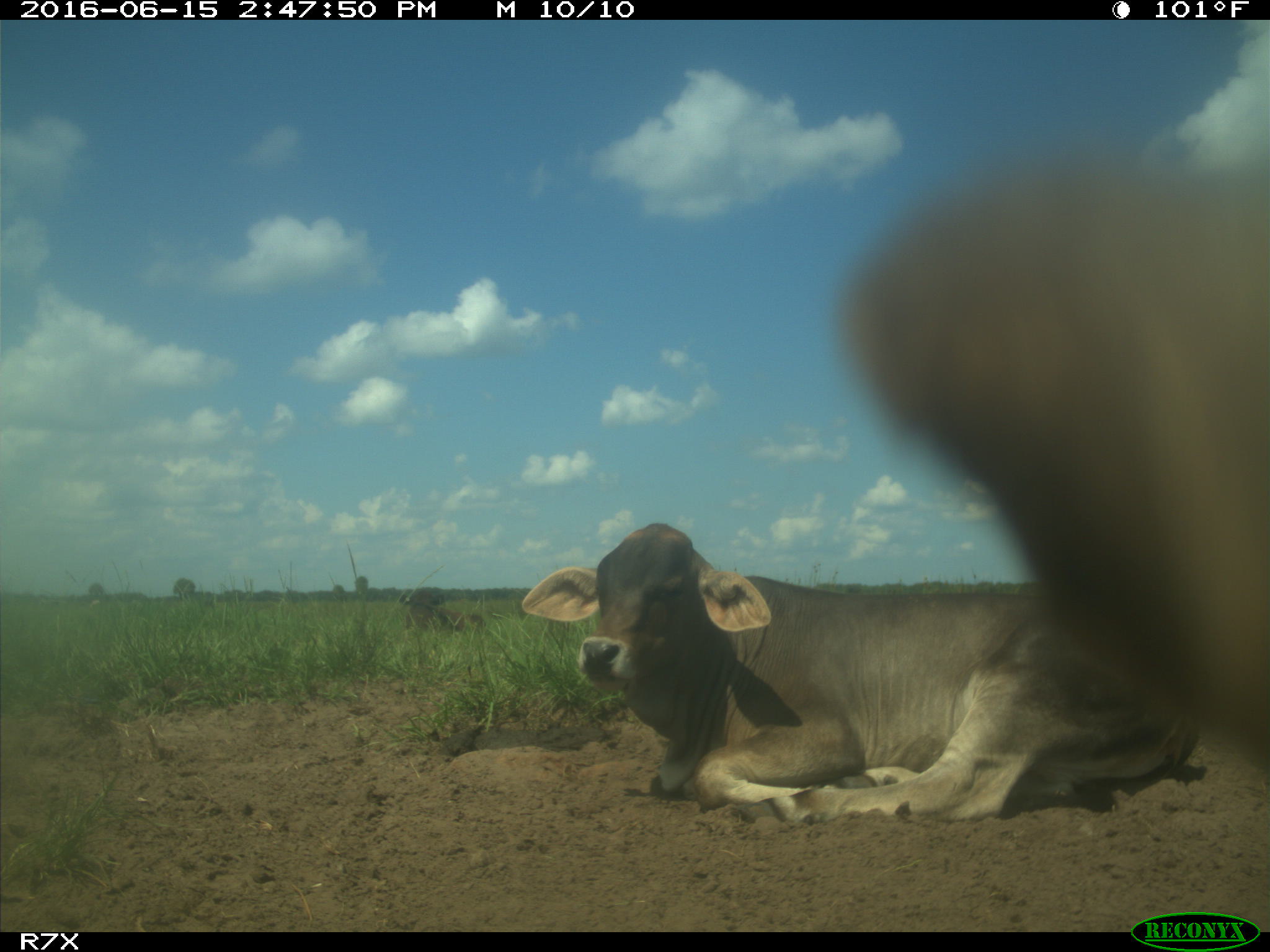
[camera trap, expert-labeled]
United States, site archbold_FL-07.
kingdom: Animalia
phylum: Chordata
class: Mammalia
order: Artiodactyla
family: Bovidae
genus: Bos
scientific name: Bos taurus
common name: domestic cow